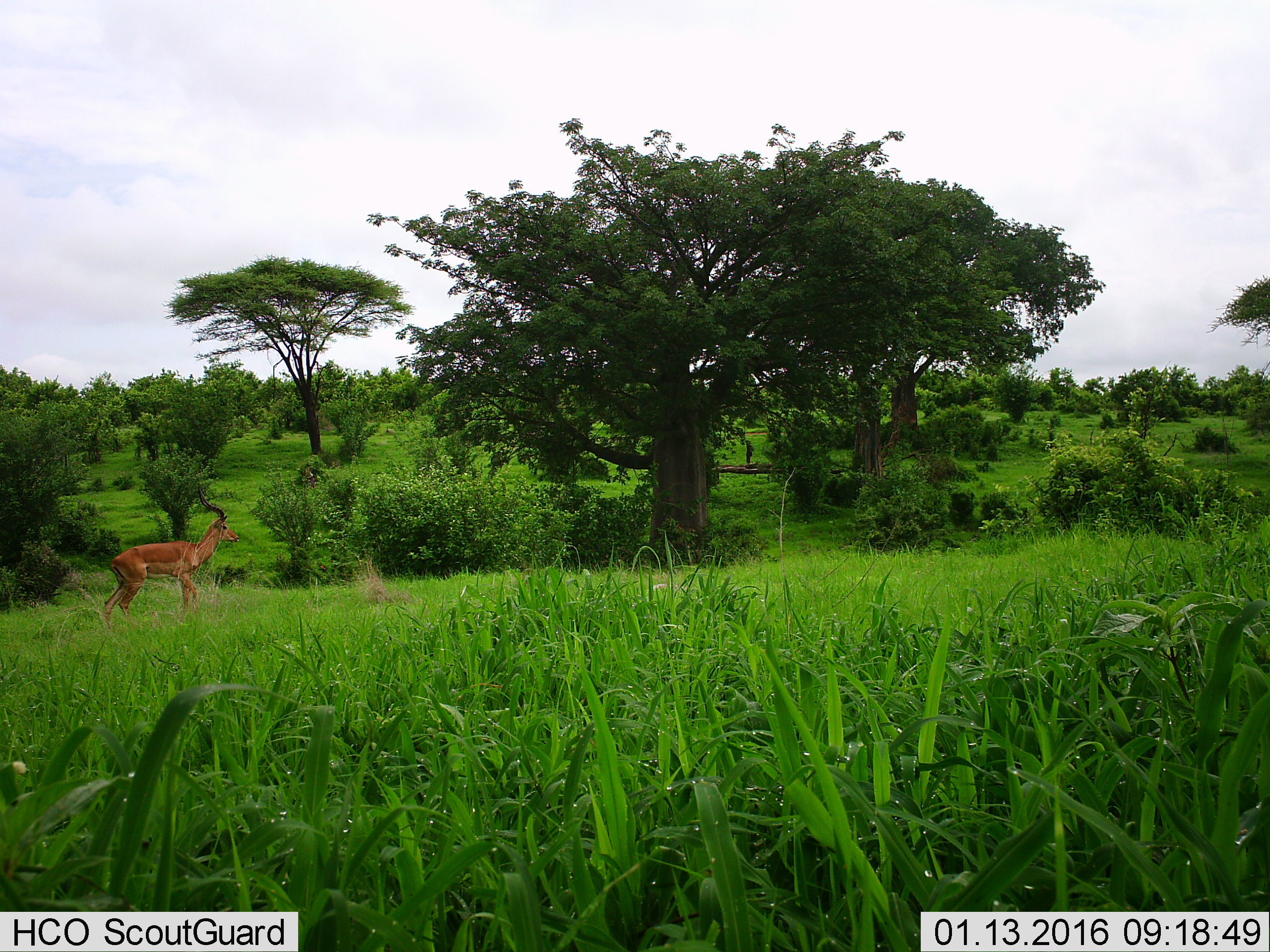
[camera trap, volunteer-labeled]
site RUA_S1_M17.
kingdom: Animalia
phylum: Chordata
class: Mammalia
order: Artiodactyla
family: Bovidae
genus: Aepyceros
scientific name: Aepyceros melampus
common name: impala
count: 1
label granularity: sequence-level